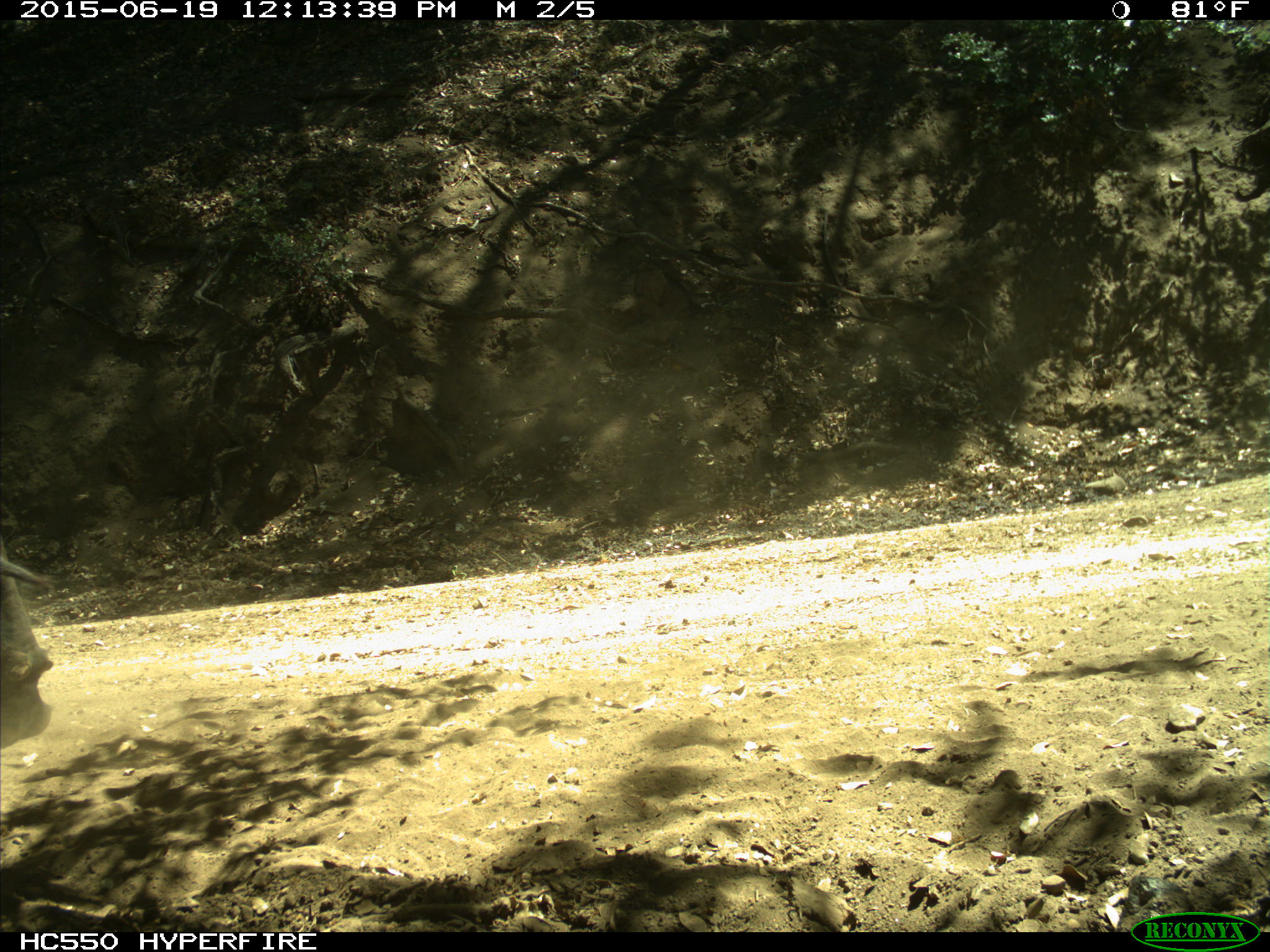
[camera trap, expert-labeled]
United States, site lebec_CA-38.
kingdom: Animalia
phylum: Chordata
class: Mammalia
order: Artiodactyla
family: Bovidae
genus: Bos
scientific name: Bos taurus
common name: domestic cow